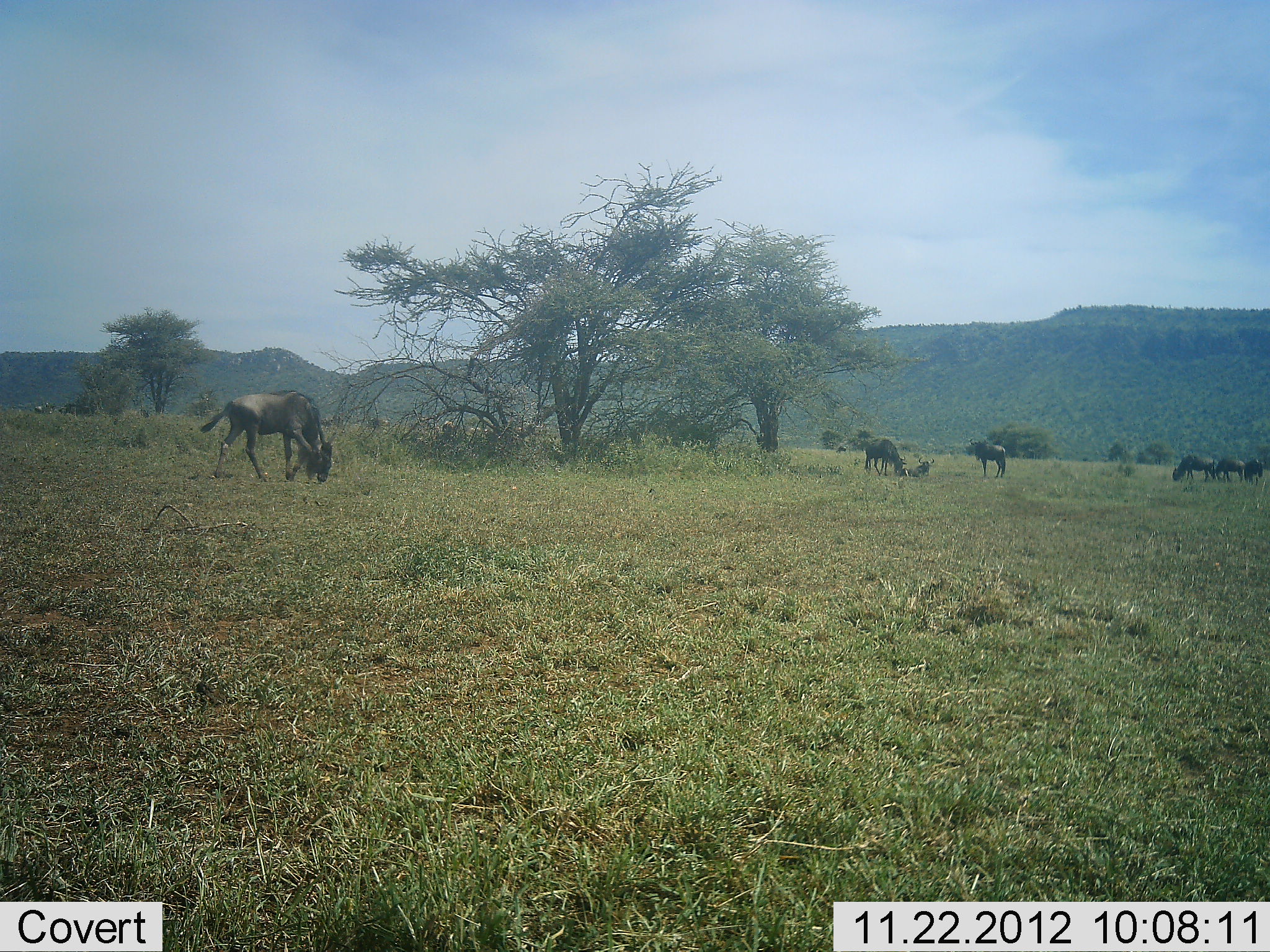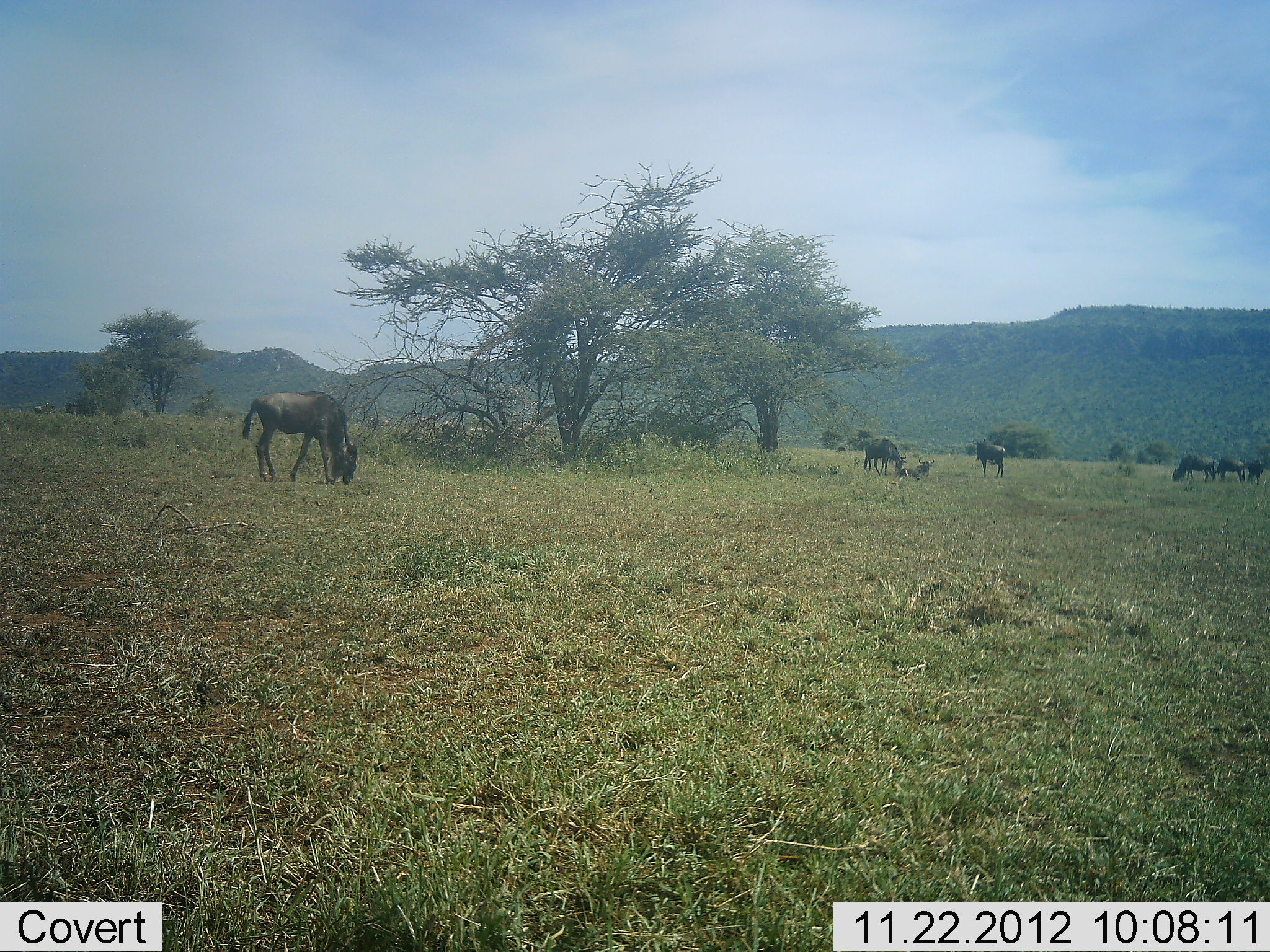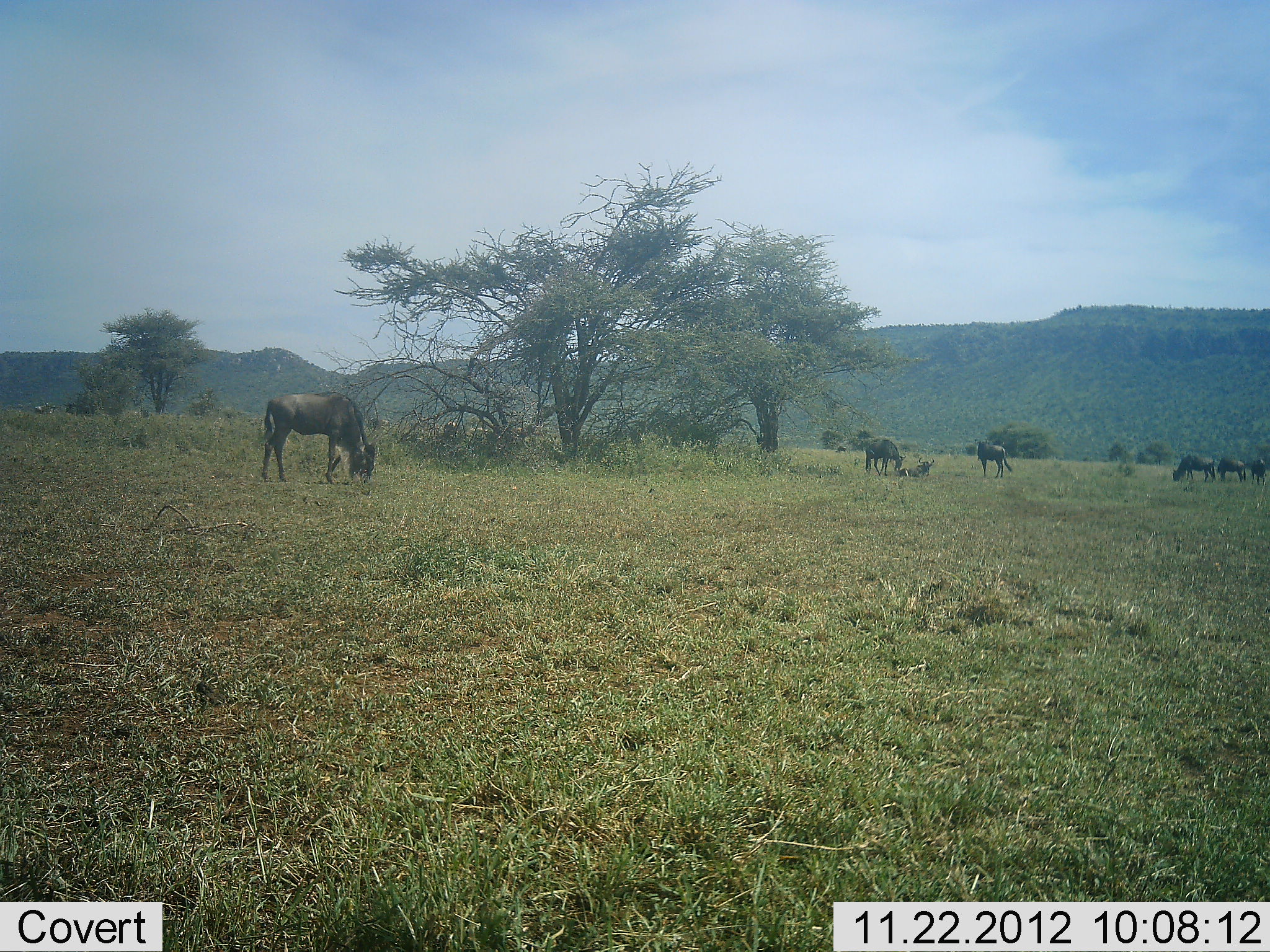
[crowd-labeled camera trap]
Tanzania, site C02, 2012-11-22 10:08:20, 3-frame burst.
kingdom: Animalia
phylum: Chordata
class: Mammalia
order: Artiodactyla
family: Bovidae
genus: Connochaetes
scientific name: Connochaetes taurinus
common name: blue wildebeest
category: wildebeest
Wildebeest (blue wildebeest) (Connochaetes taurinus), count 7. Behavior (volunteer vote fractions): standing 62%, resting 52%, moving 28%, interacting 3%. Young present (vote fraction): 3%. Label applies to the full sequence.